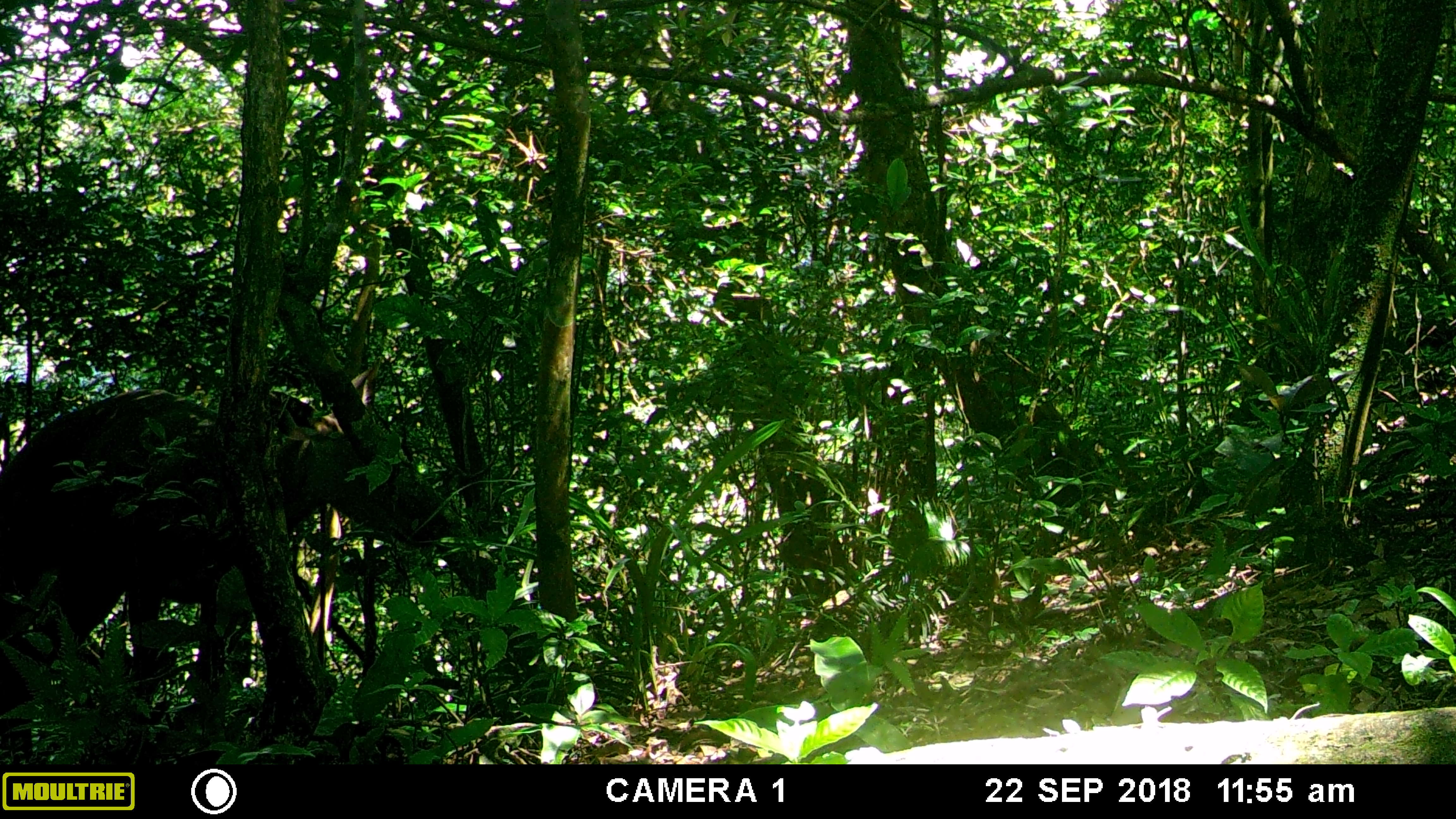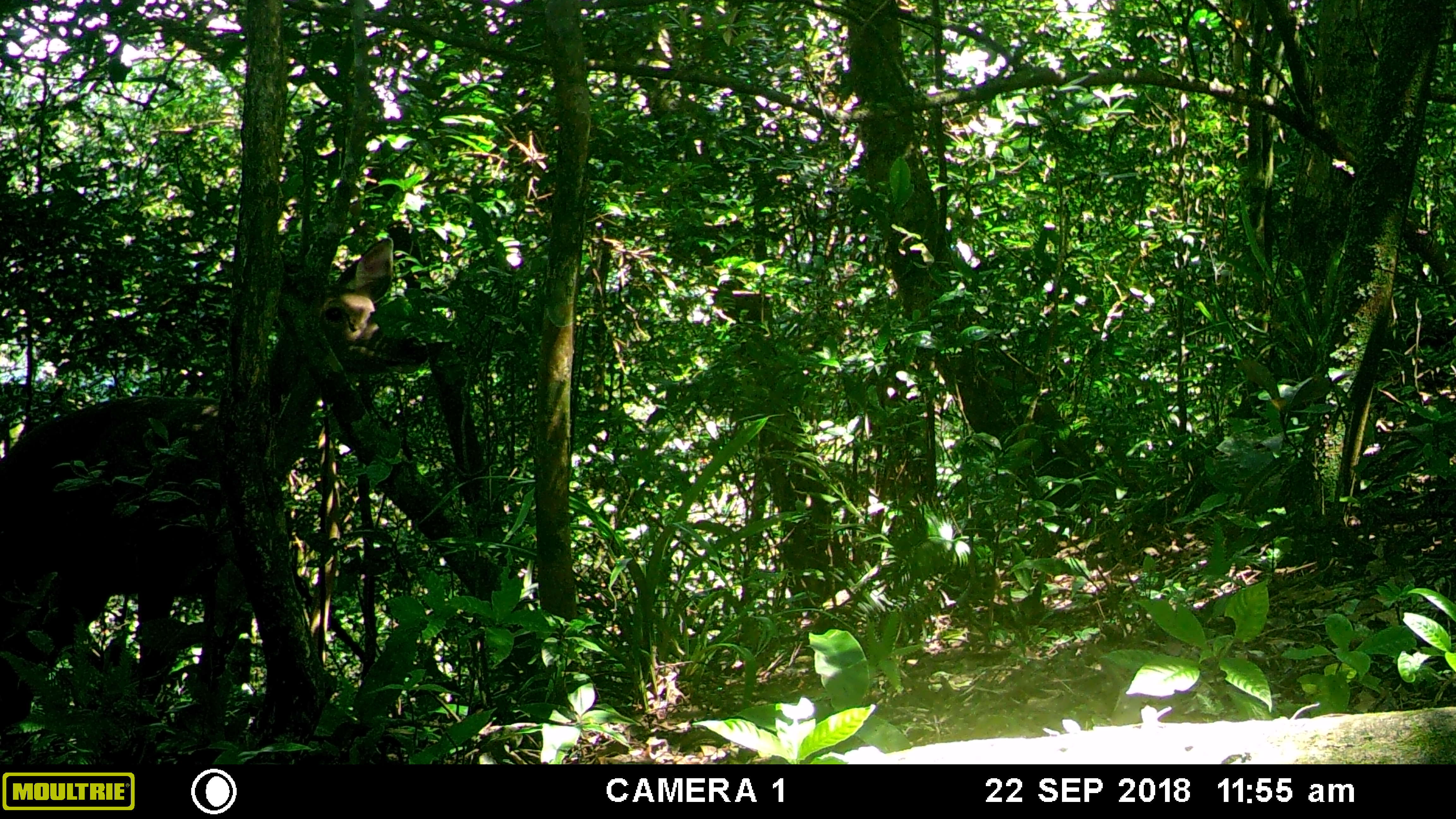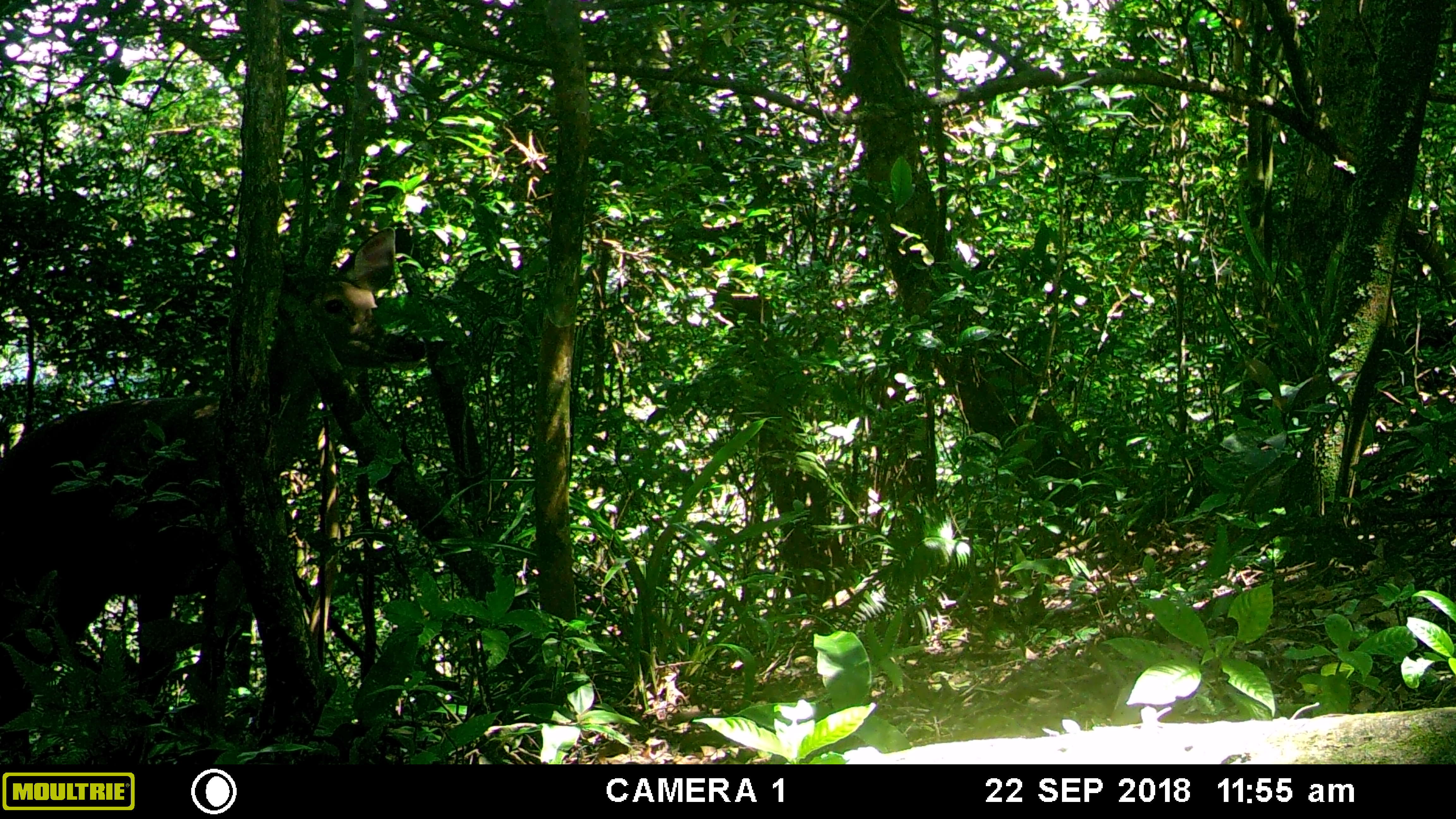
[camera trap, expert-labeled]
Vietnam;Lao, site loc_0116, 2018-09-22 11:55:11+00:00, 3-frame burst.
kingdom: Animalia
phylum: Chordata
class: Mammalia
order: Artiodactyla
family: Cervidae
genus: Rusa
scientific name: Rusa unicolor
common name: sambar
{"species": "sambar (Rusa unicolor)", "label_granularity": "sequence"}